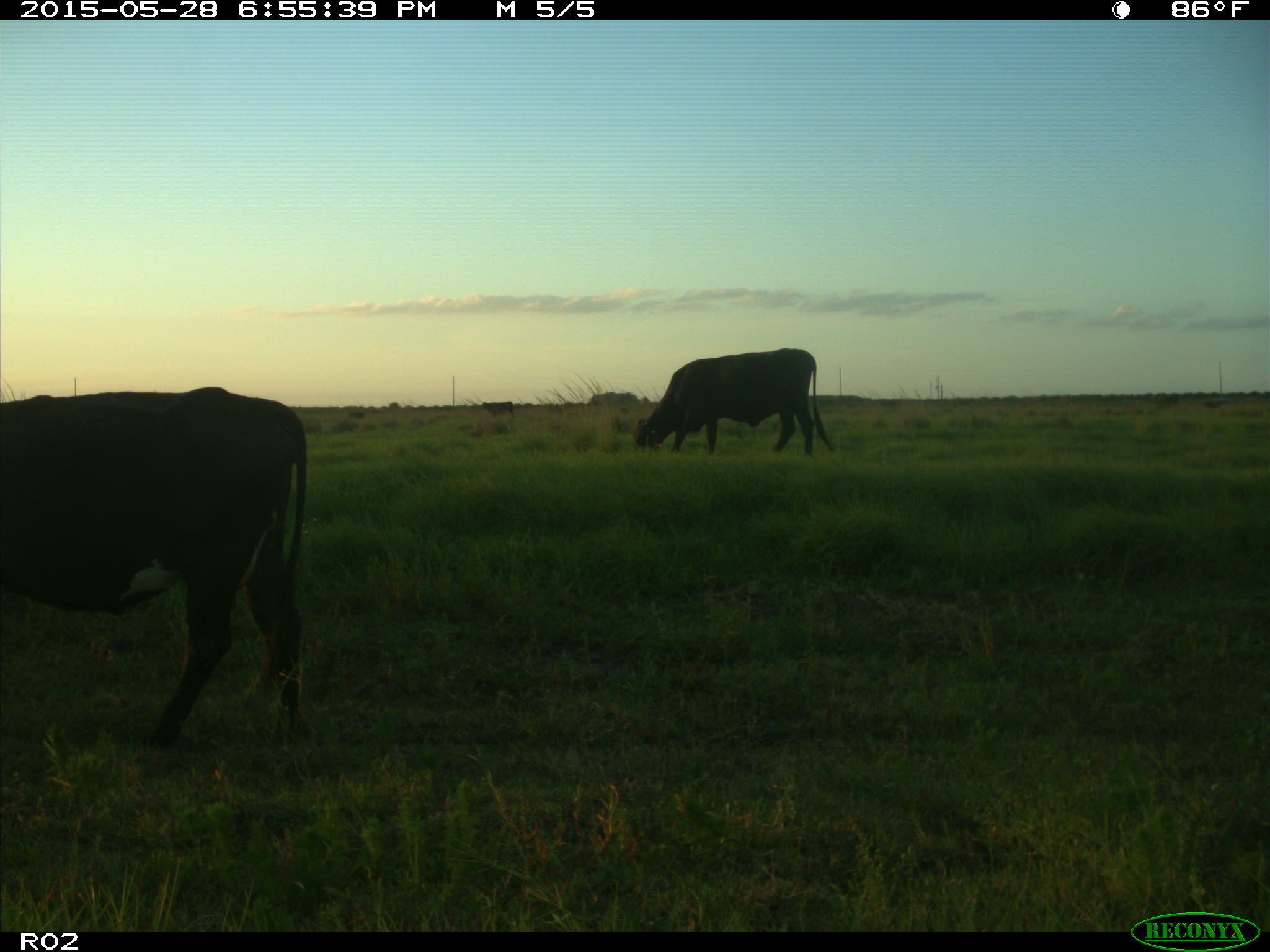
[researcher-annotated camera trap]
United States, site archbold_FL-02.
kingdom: Animalia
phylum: Chordata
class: Mammalia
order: Artiodactyla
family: Bovidae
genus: Bos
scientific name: Bos taurus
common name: domestic cow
Bos taurus (domestic cow).